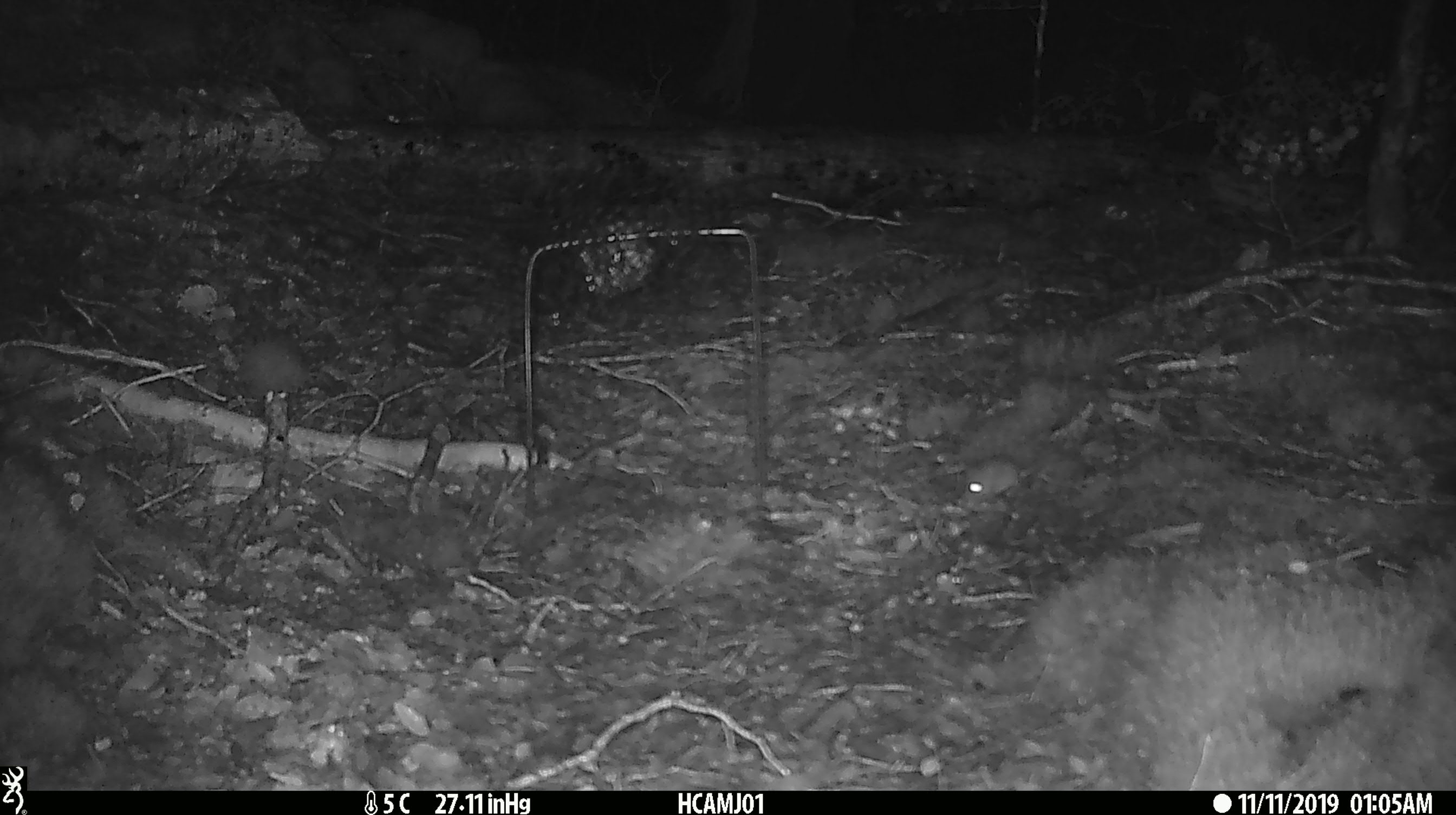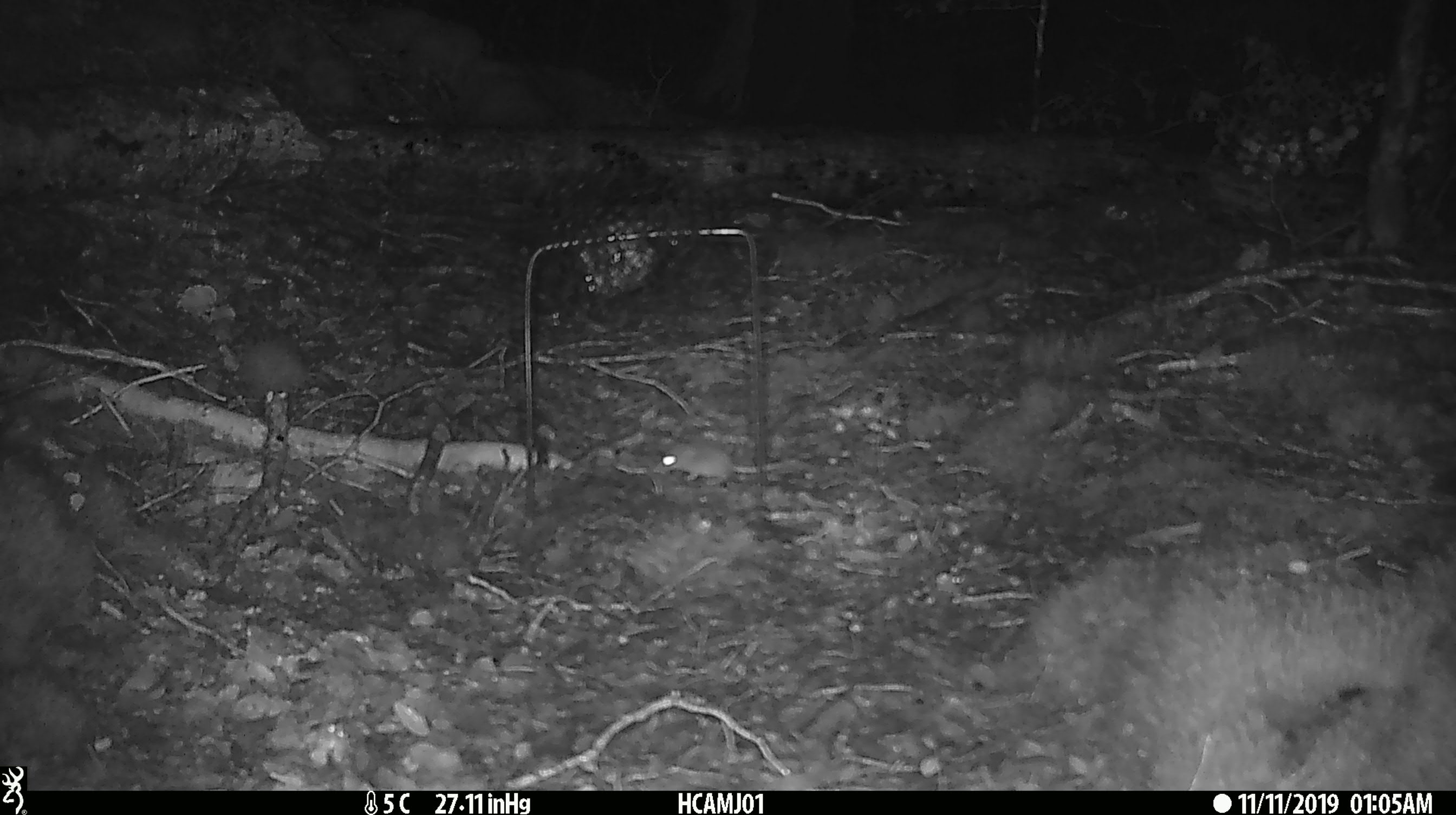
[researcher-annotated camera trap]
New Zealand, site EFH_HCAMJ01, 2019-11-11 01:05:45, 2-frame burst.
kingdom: Animalia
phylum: Chordata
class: Mammalia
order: Rodentia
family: Muridae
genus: Mus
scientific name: Mus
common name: mouse